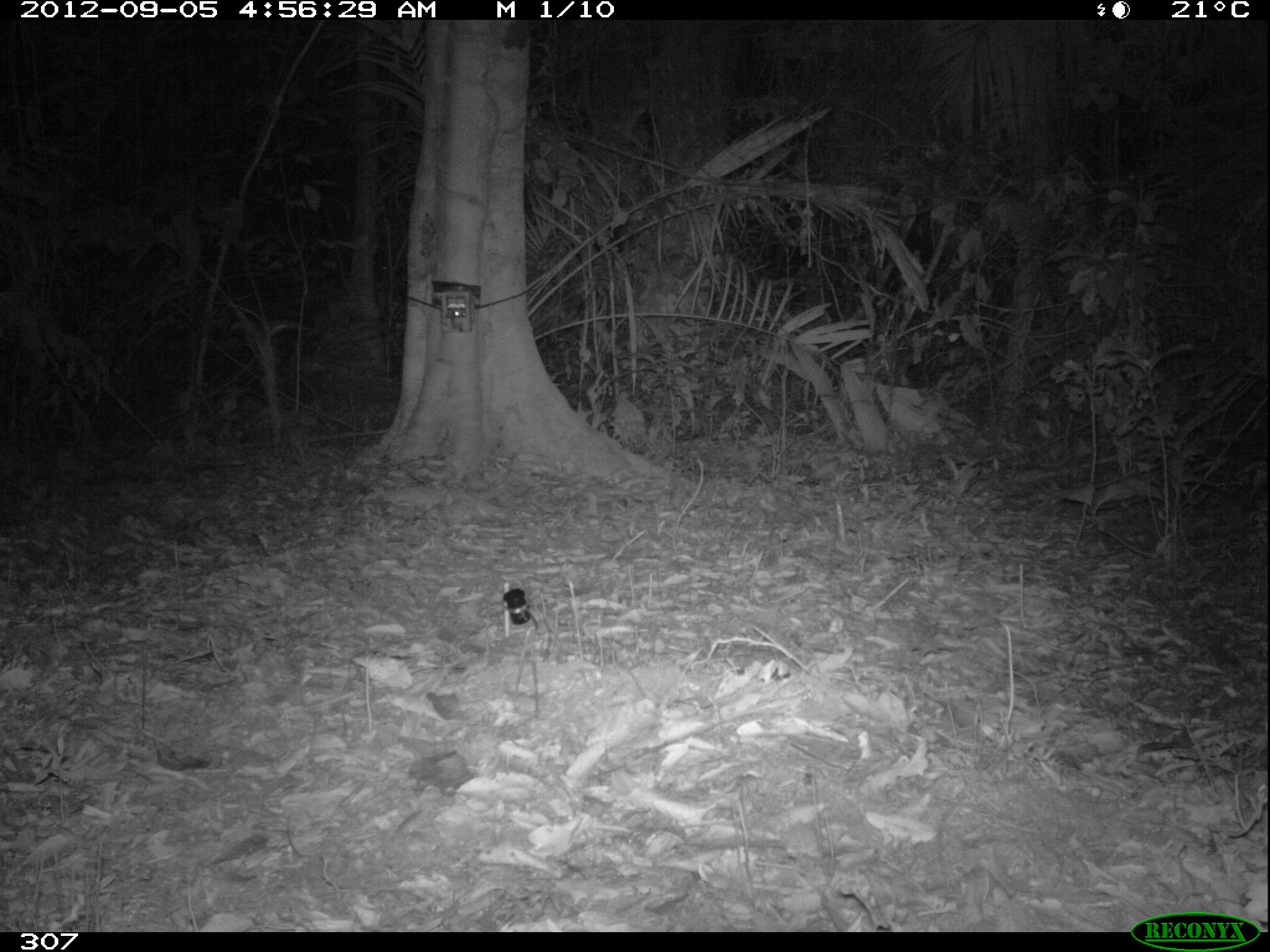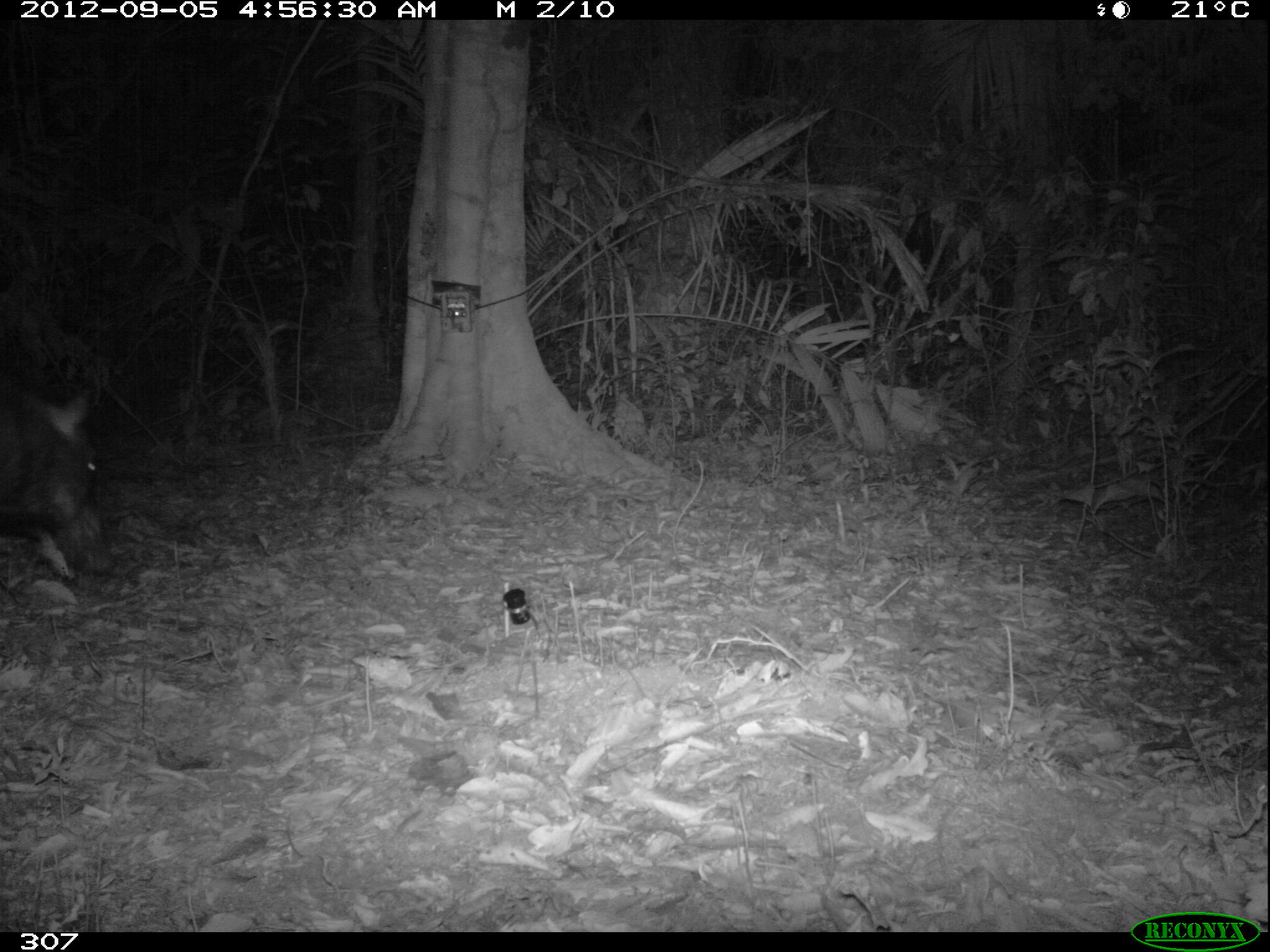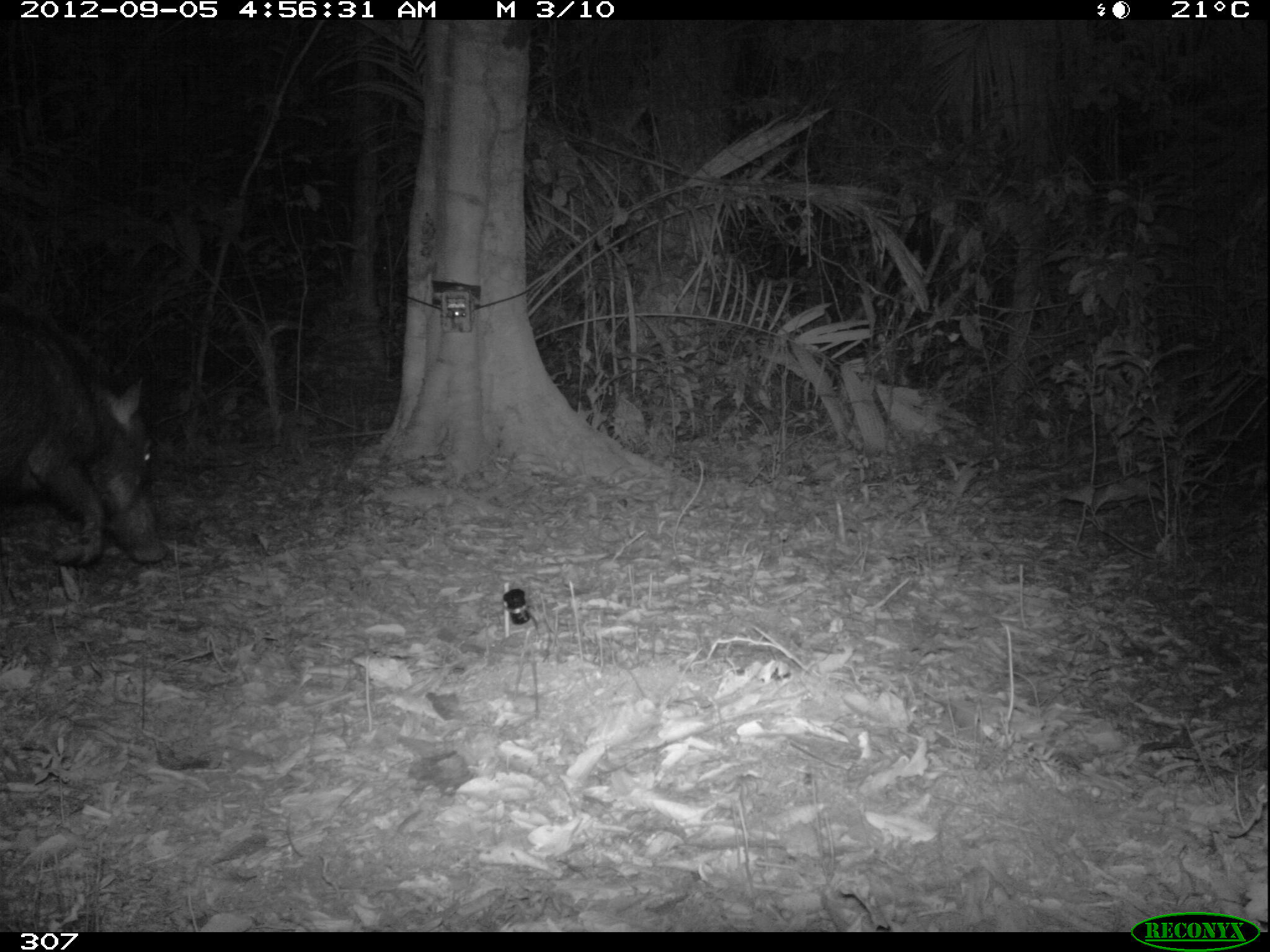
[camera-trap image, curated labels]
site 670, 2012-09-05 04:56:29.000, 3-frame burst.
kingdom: Animalia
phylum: Chordata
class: Mammalia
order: Artiodactyla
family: Tayassuidae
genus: Tayassu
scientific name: Tayassu pecari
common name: white-lipped peccary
Tayassu pecari (white-lipped peccary).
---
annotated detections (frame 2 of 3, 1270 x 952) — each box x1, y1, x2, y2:
tayassu pecari: 0, 373, 113, 584